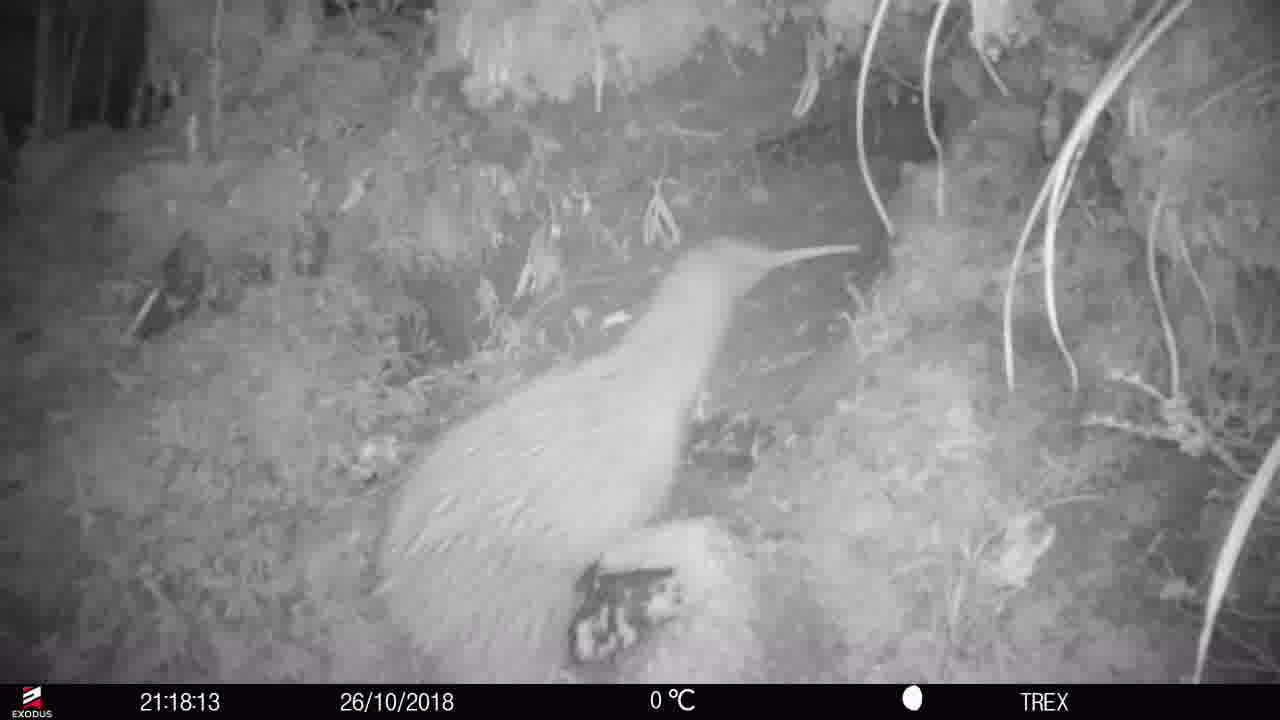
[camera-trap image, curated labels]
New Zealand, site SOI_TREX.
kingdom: Animalia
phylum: Chordata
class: Aves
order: Apterygiformes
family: Apterygidae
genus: Apteryx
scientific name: Apteryx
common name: kiwi